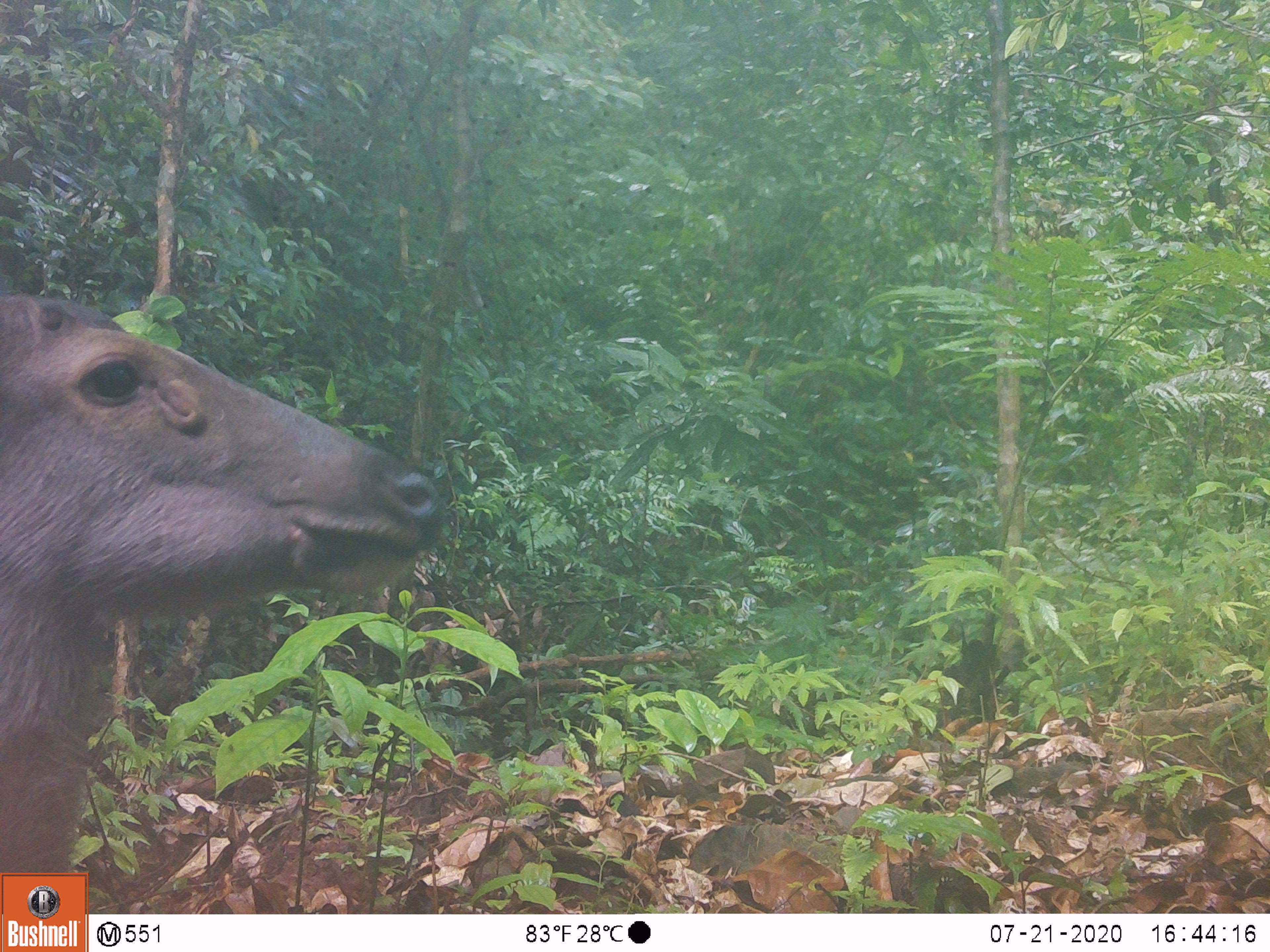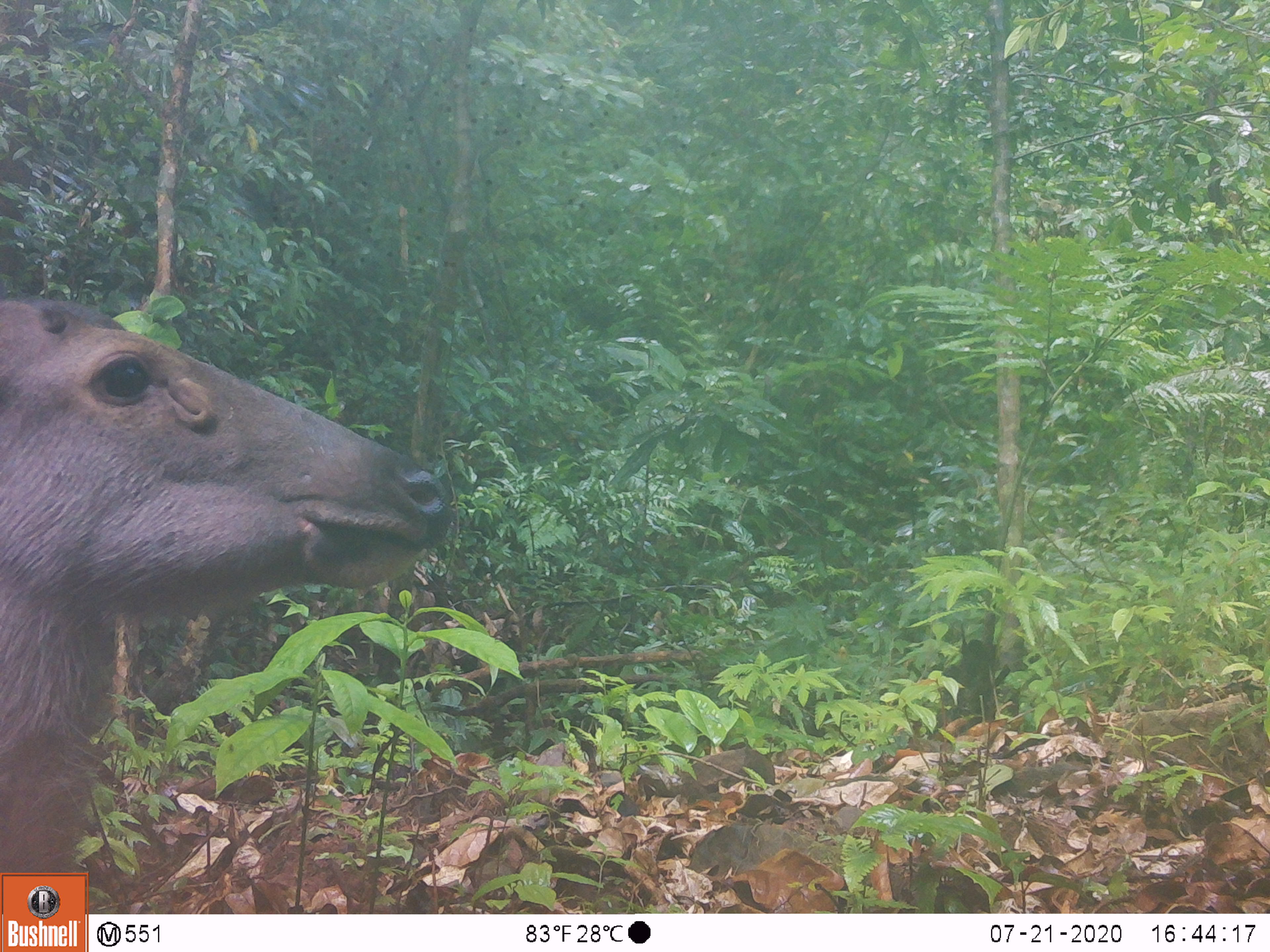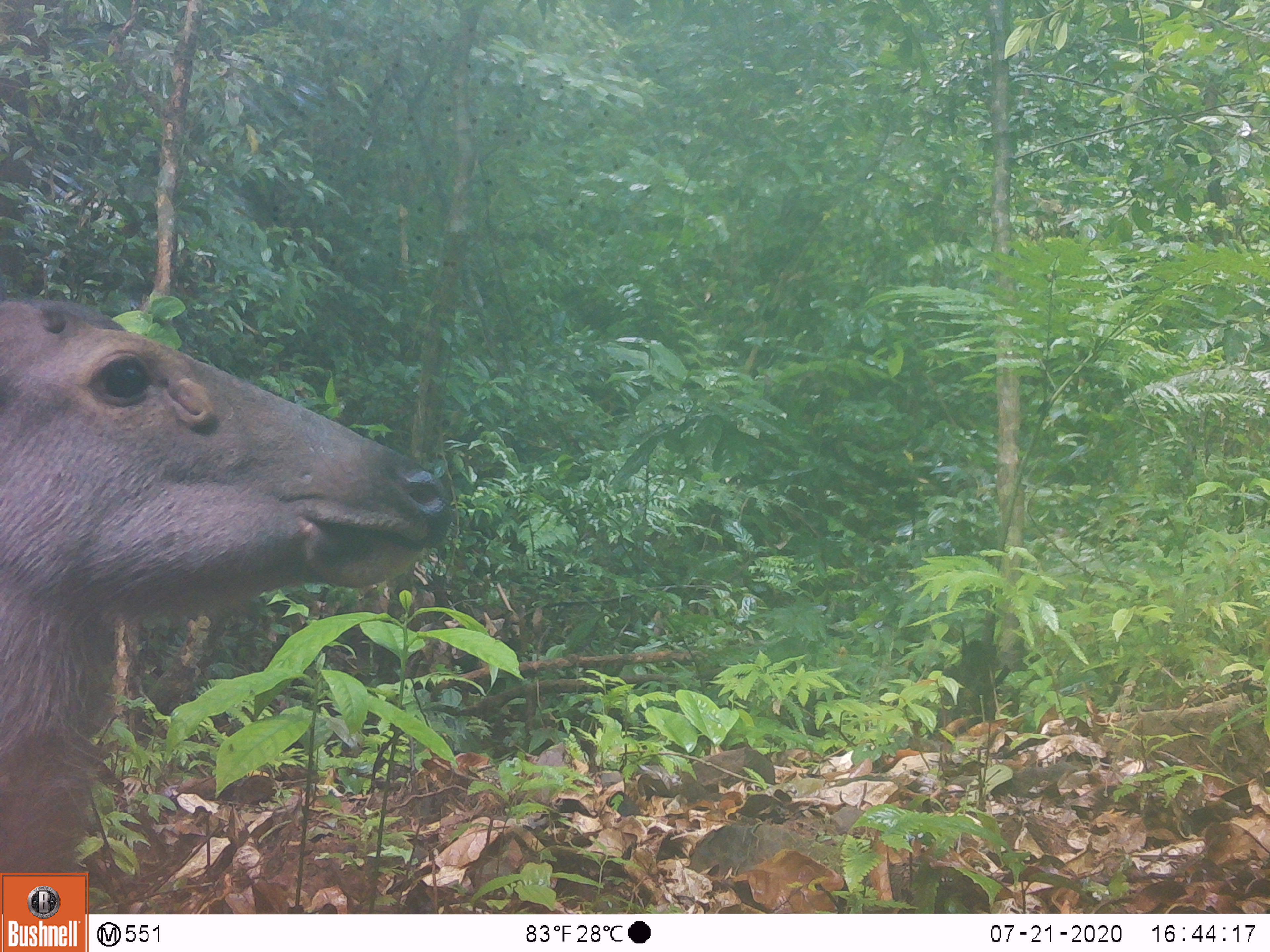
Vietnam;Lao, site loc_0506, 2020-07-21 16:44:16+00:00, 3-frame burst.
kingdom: Animalia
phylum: Chordata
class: Mammalia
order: Artiodactyla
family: Cervidae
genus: Rusa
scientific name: Rusa unicolor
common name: sambar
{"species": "sambar (Rusa unicolor)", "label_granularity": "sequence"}